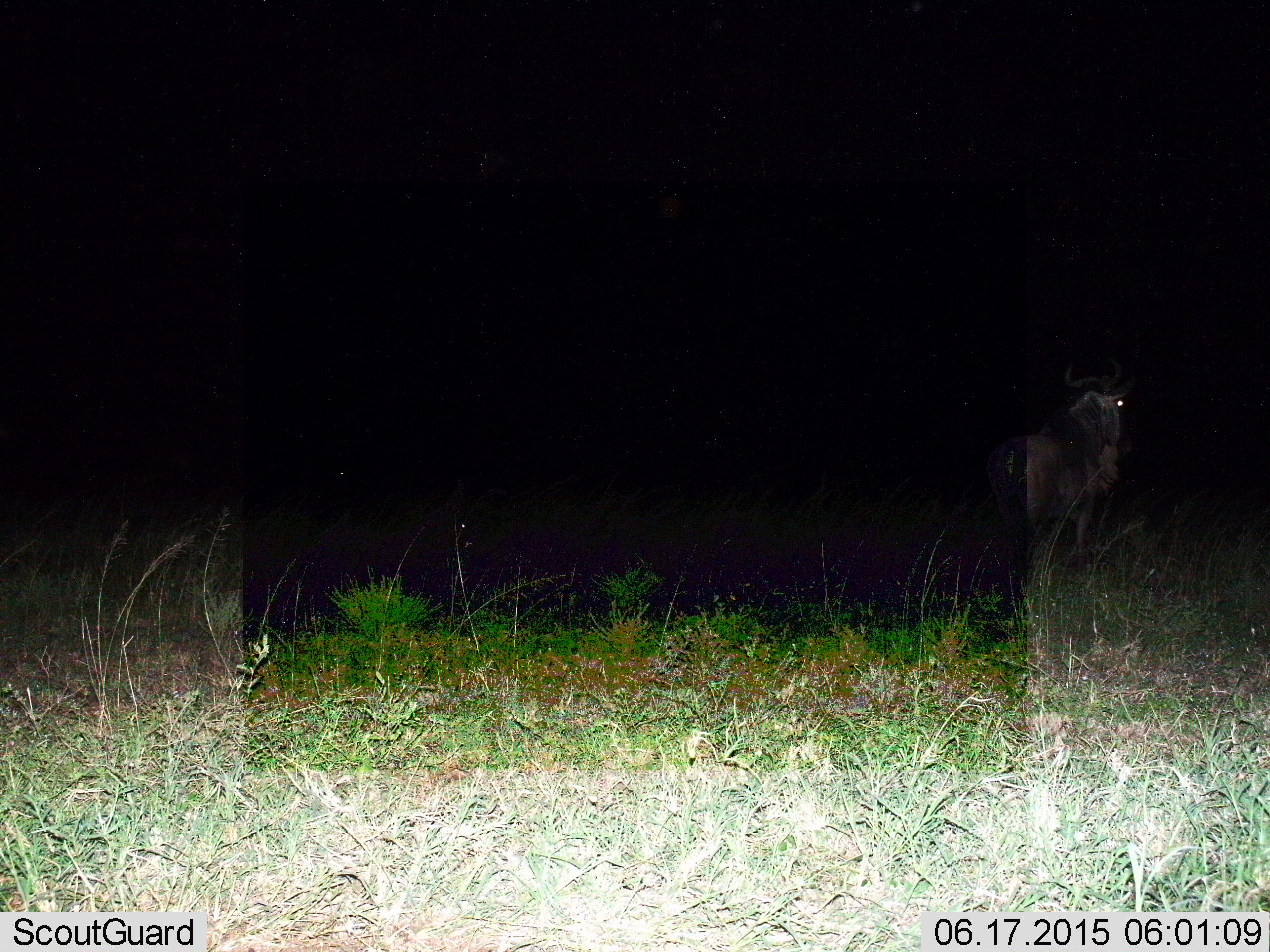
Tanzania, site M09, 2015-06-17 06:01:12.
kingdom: Animalia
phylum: Chordata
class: Mammalia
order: Artiodactyla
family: Bovidae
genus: Connochaetes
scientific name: Connochaetes taurinus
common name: blue wildebeest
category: wildebeest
Wildebeest (blue wildebeest) (Connochaetes taurinus), count 1. Behavior (volunteer vote fractions): standing 70%, resting 0%, moving 30%, interacting 0%. Young present (vote fraction): 0%. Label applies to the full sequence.